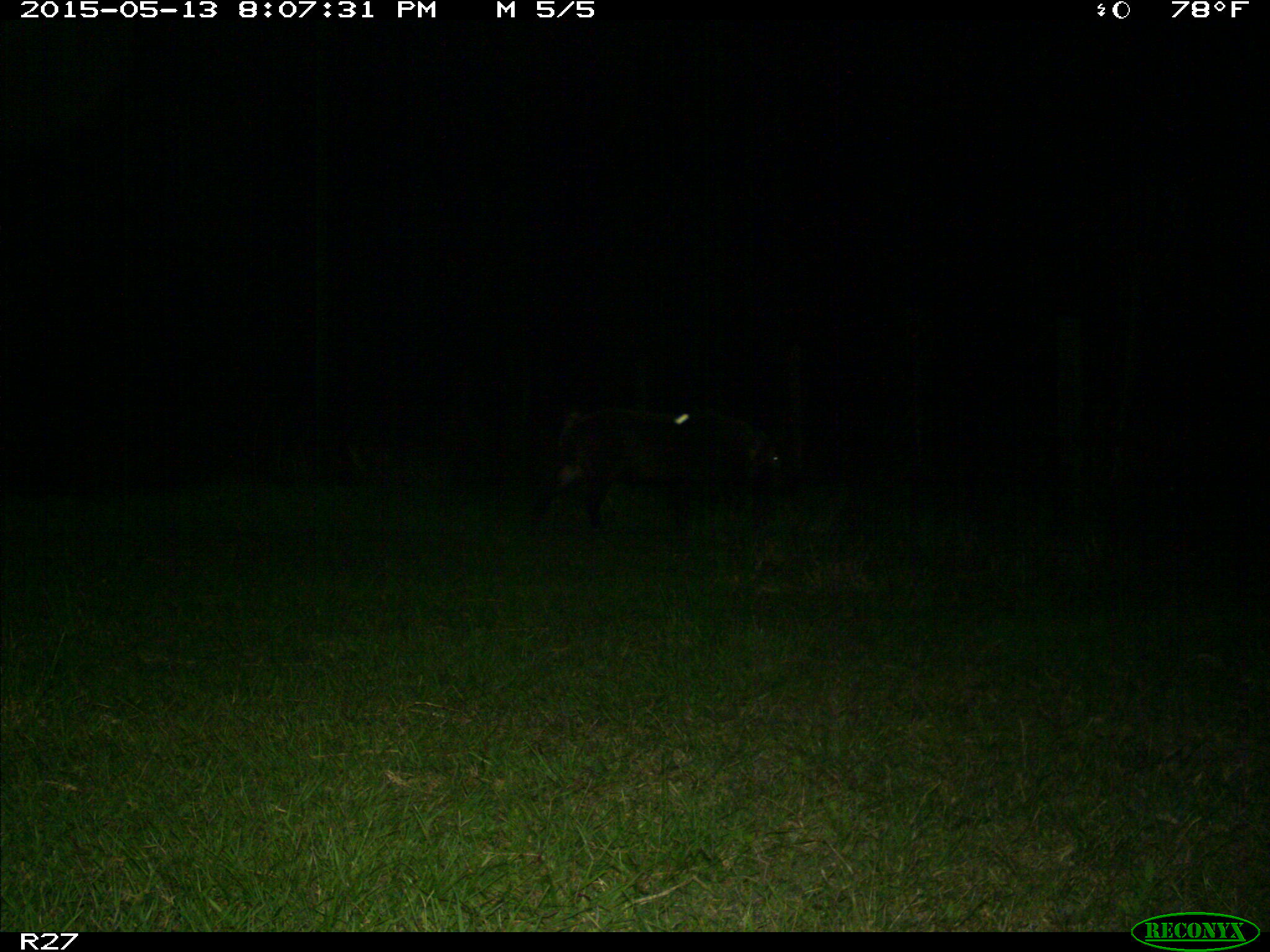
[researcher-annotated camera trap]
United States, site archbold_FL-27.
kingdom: Animalia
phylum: Chordata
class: Mammalia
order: Artiodactyla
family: Suidae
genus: Sus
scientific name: Sus scrofa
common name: wild boar